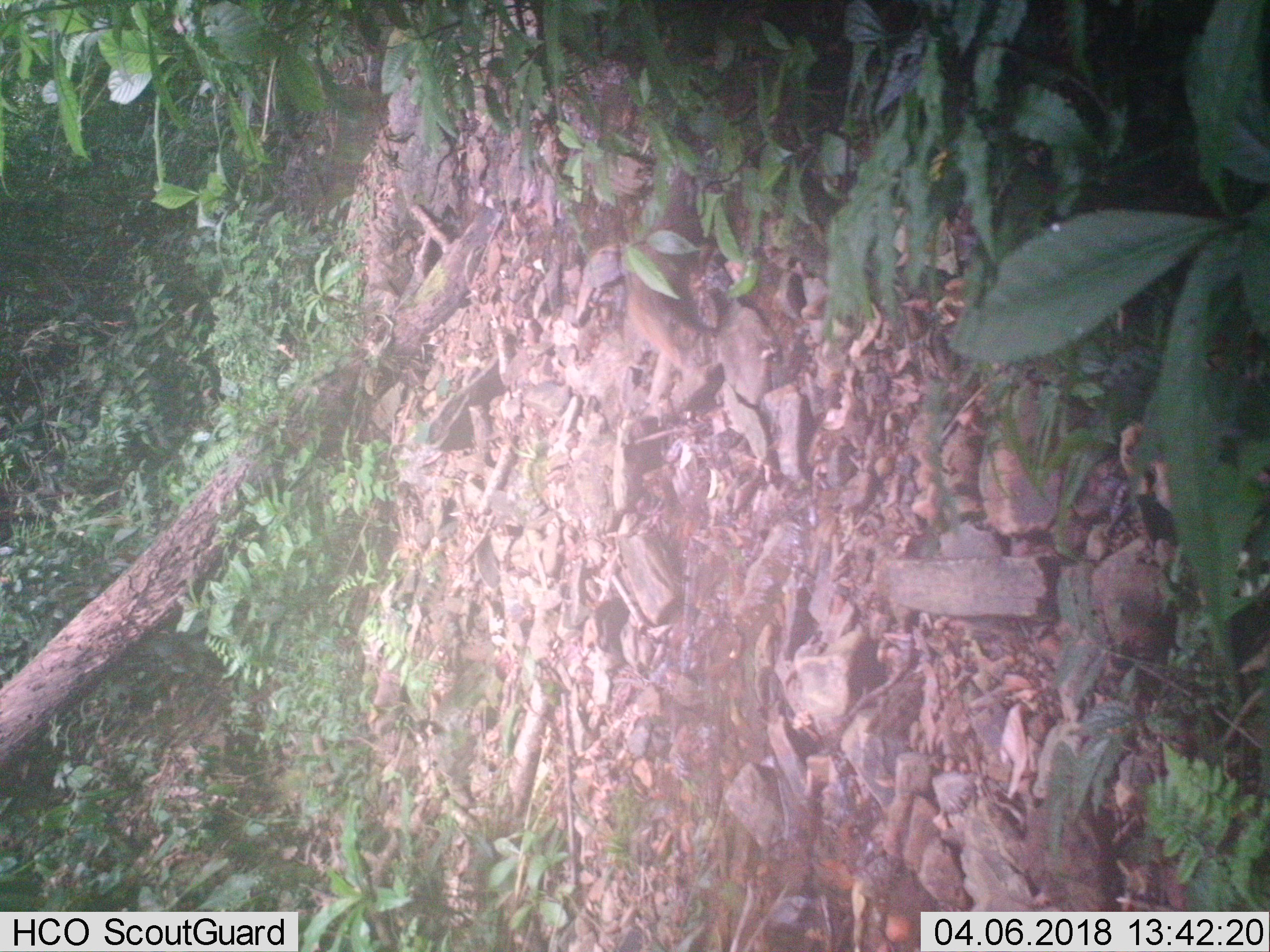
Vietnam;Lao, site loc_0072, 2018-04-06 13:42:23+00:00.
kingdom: Animalia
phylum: Chordata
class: Mammalia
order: Carnivora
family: Herpestidae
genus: Urva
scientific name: Urva urva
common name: crab-eating mongoose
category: crab eating mongoose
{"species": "crab eating mongoose (crab-eating mongoose) (Urva urva)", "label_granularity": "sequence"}